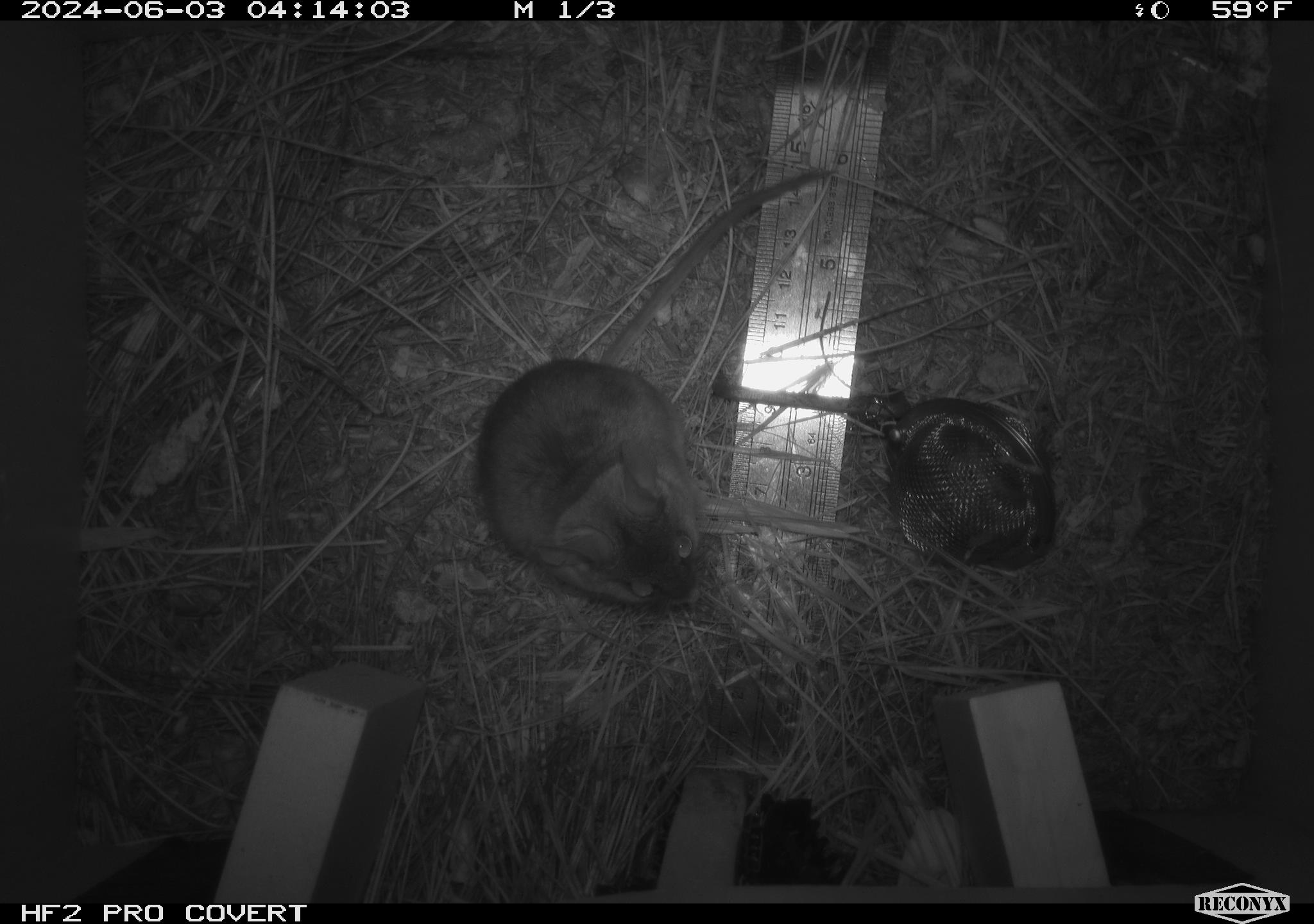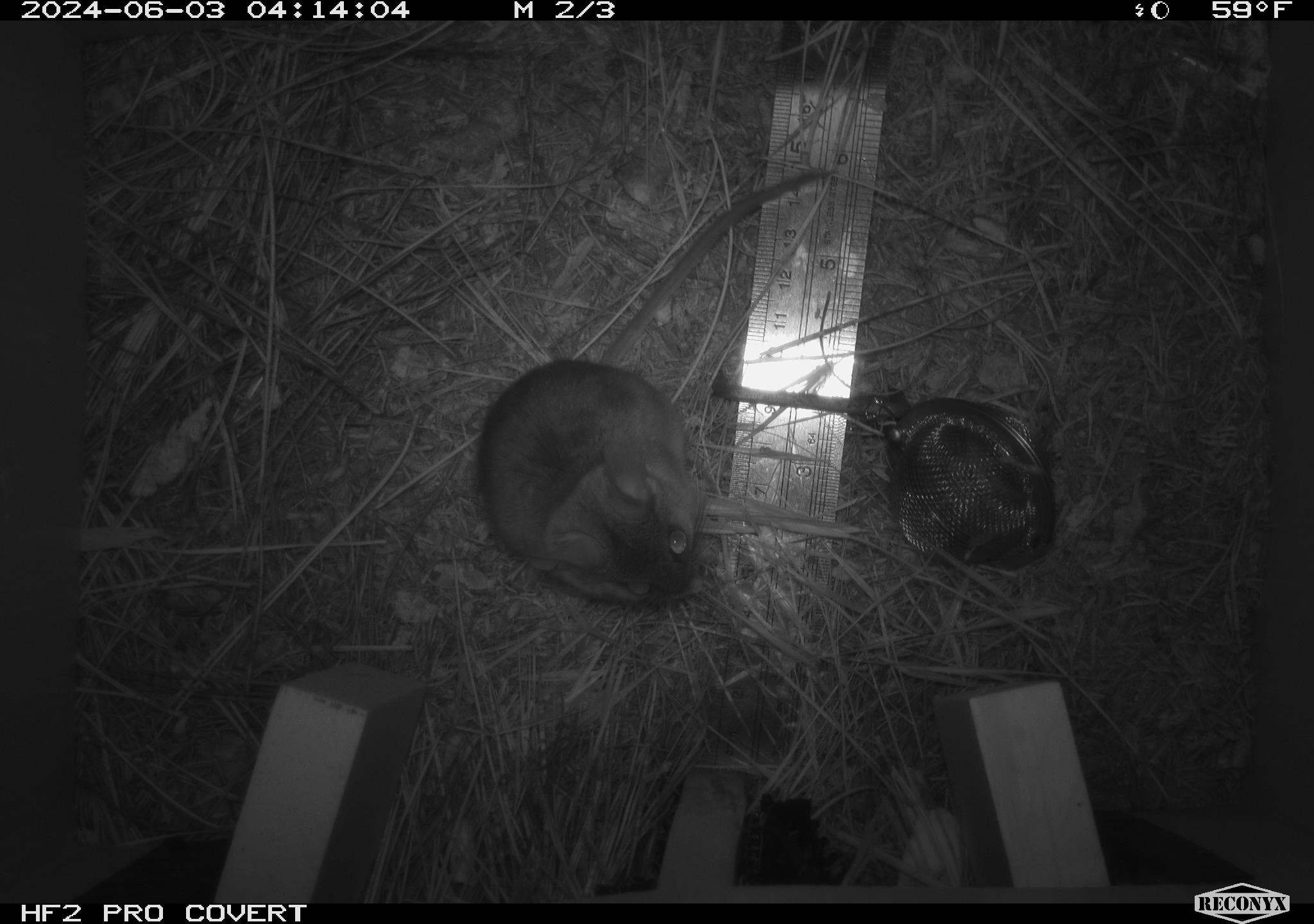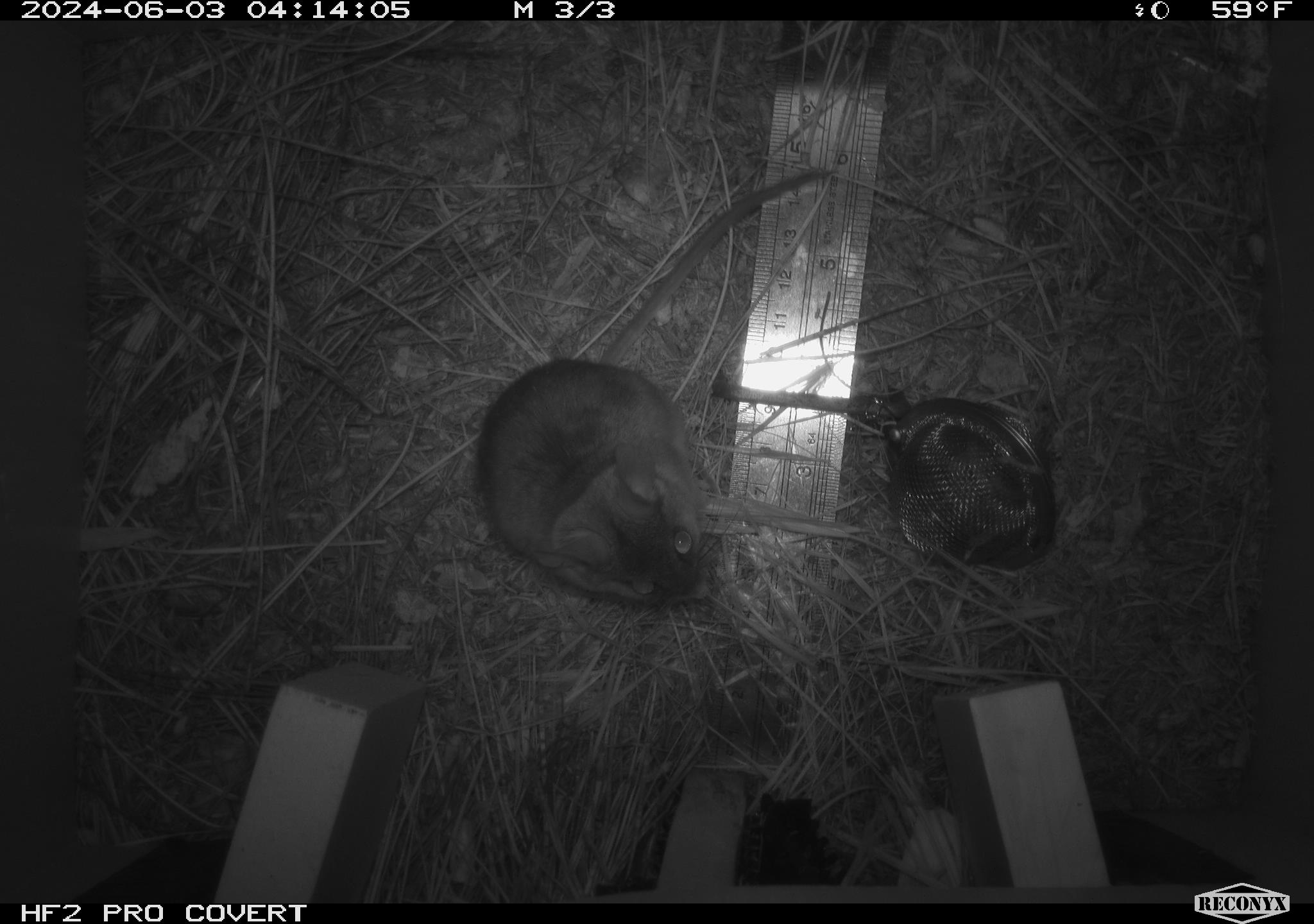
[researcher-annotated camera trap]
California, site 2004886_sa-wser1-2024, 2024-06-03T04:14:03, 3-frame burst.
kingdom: Animalia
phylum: Chordata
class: Mammalia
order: Rodentia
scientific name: Rodentia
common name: mouse species